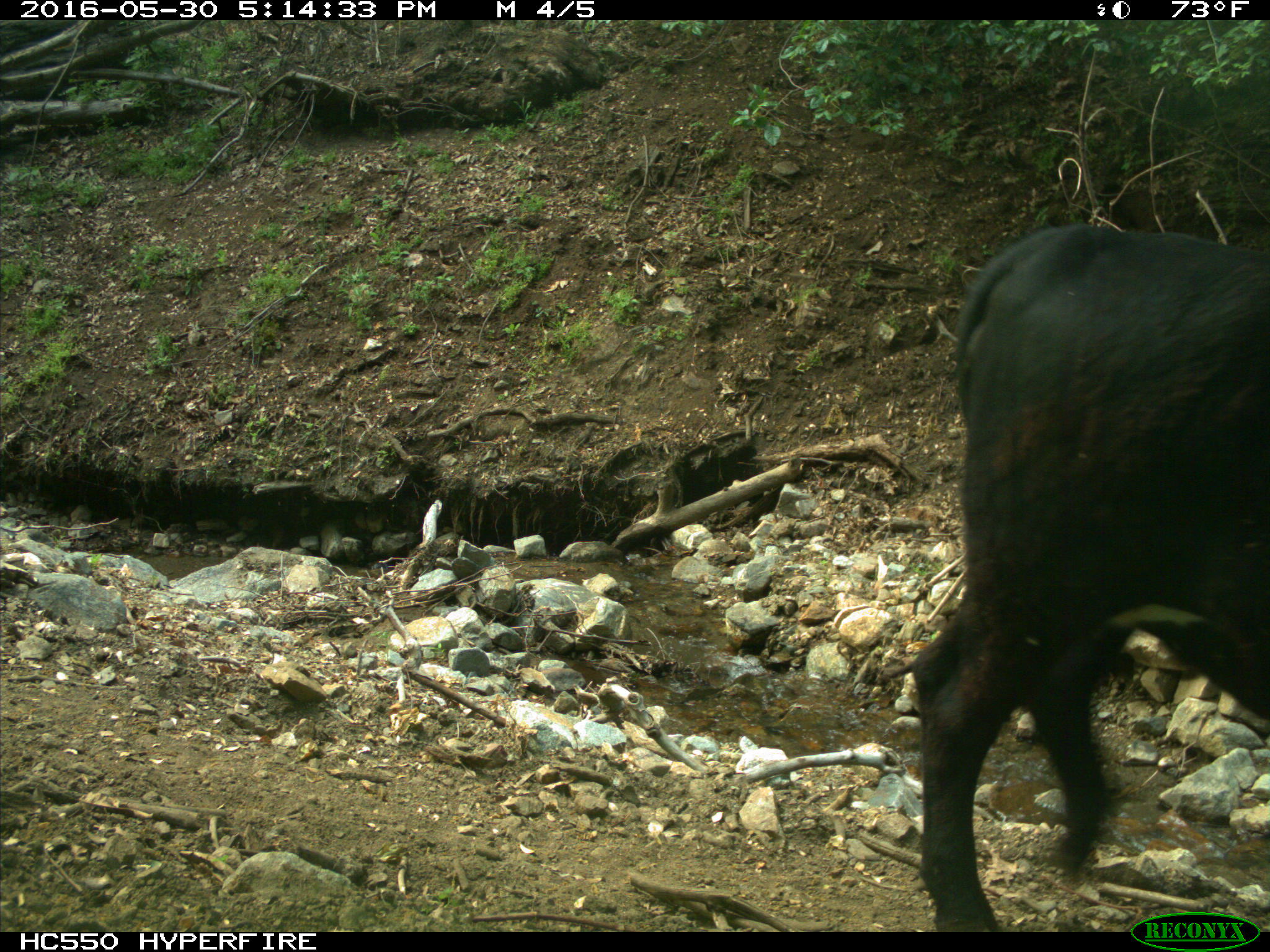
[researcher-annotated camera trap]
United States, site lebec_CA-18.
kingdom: Animalia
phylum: Chordata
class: Mammalia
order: Artiodactyla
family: Bovidae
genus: Bos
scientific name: Bos taurus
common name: domestic cow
Bos taurus (domestic cow).